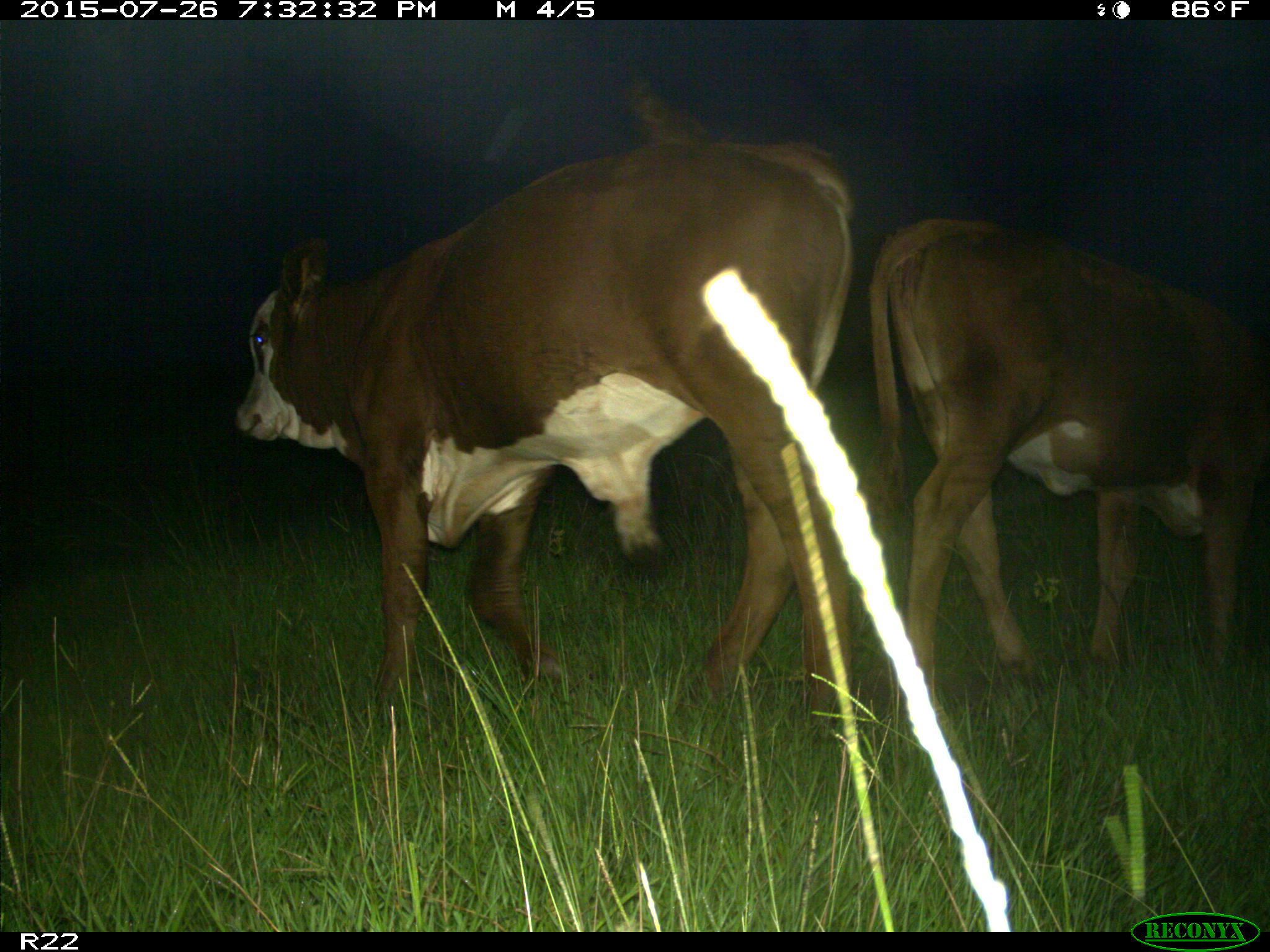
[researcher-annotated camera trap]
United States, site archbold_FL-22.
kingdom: Animalia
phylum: Chordata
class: Mammalia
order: Artiodactyla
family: Bovidae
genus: Bos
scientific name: Bos taurus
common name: domestic cow